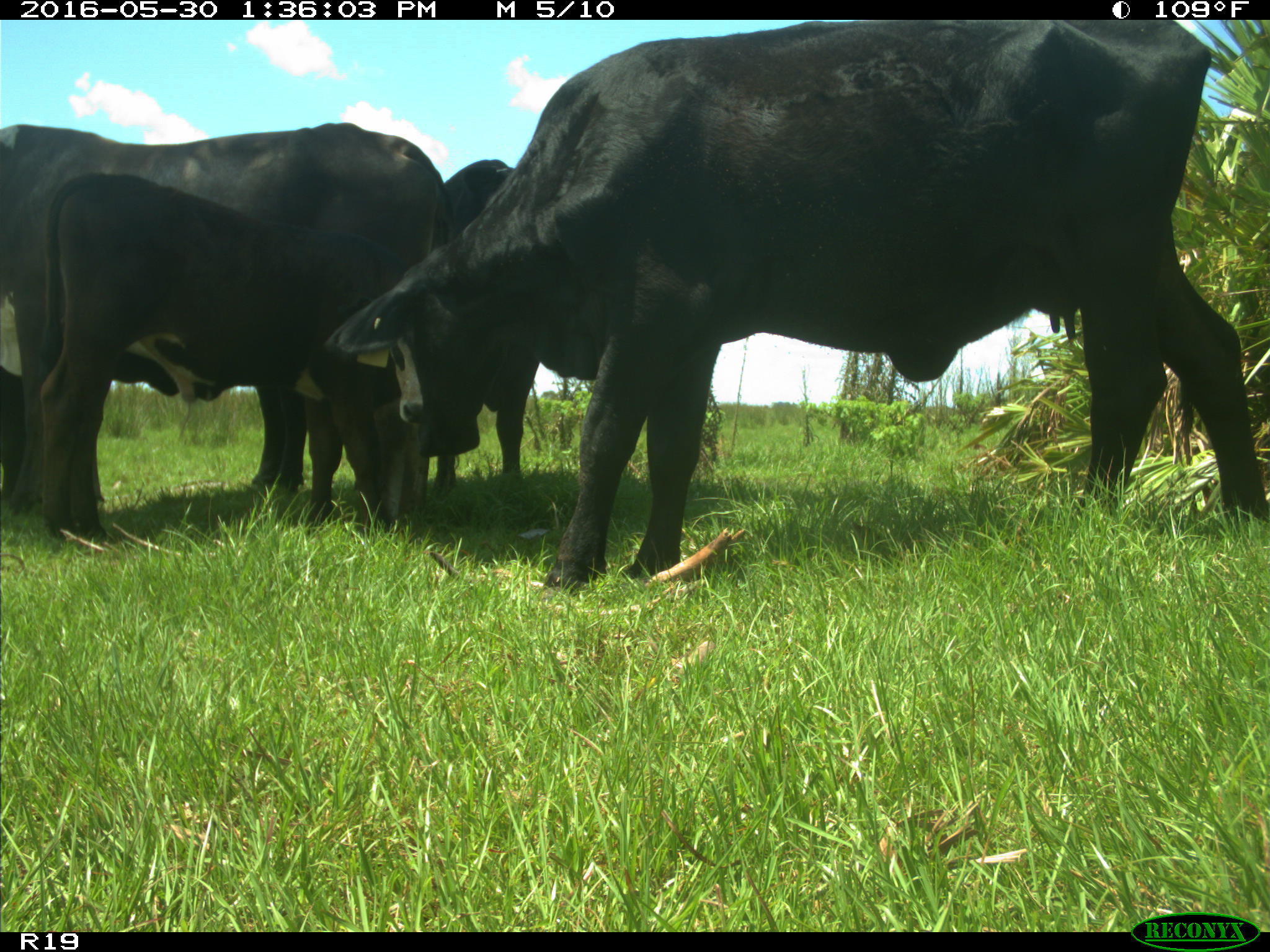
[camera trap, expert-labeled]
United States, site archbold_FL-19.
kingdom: Animalia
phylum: Chordata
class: Mammalia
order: Artiodactyla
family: Bovidae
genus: Bos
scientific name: Bos taurus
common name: domestic cow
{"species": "Bos taurus (domestic cow)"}